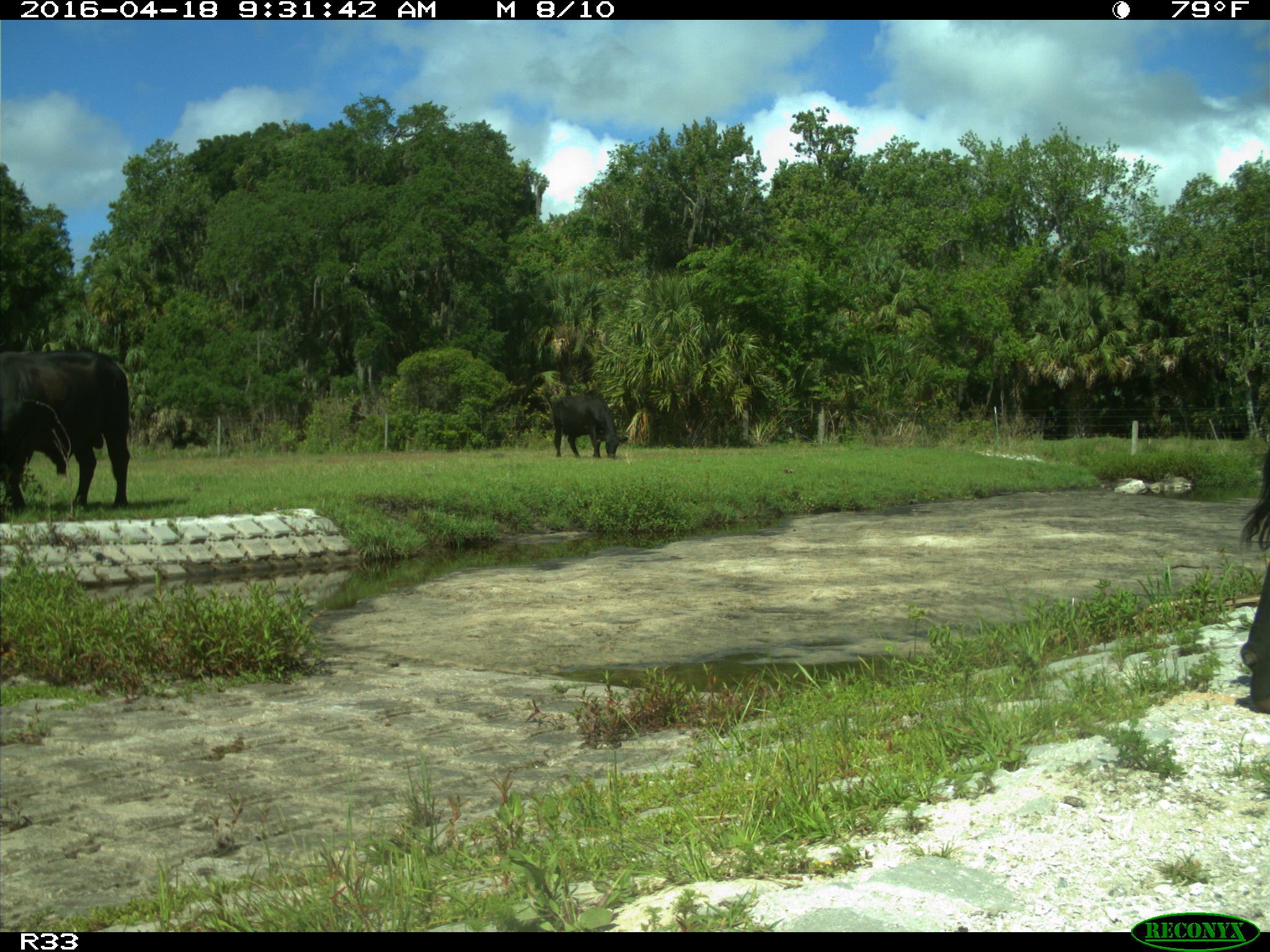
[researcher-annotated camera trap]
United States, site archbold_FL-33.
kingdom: Animalia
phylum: Chordata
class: Mammalia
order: Artiodactyla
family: Bovidae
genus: Bos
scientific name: Bos taurus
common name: domestic cow